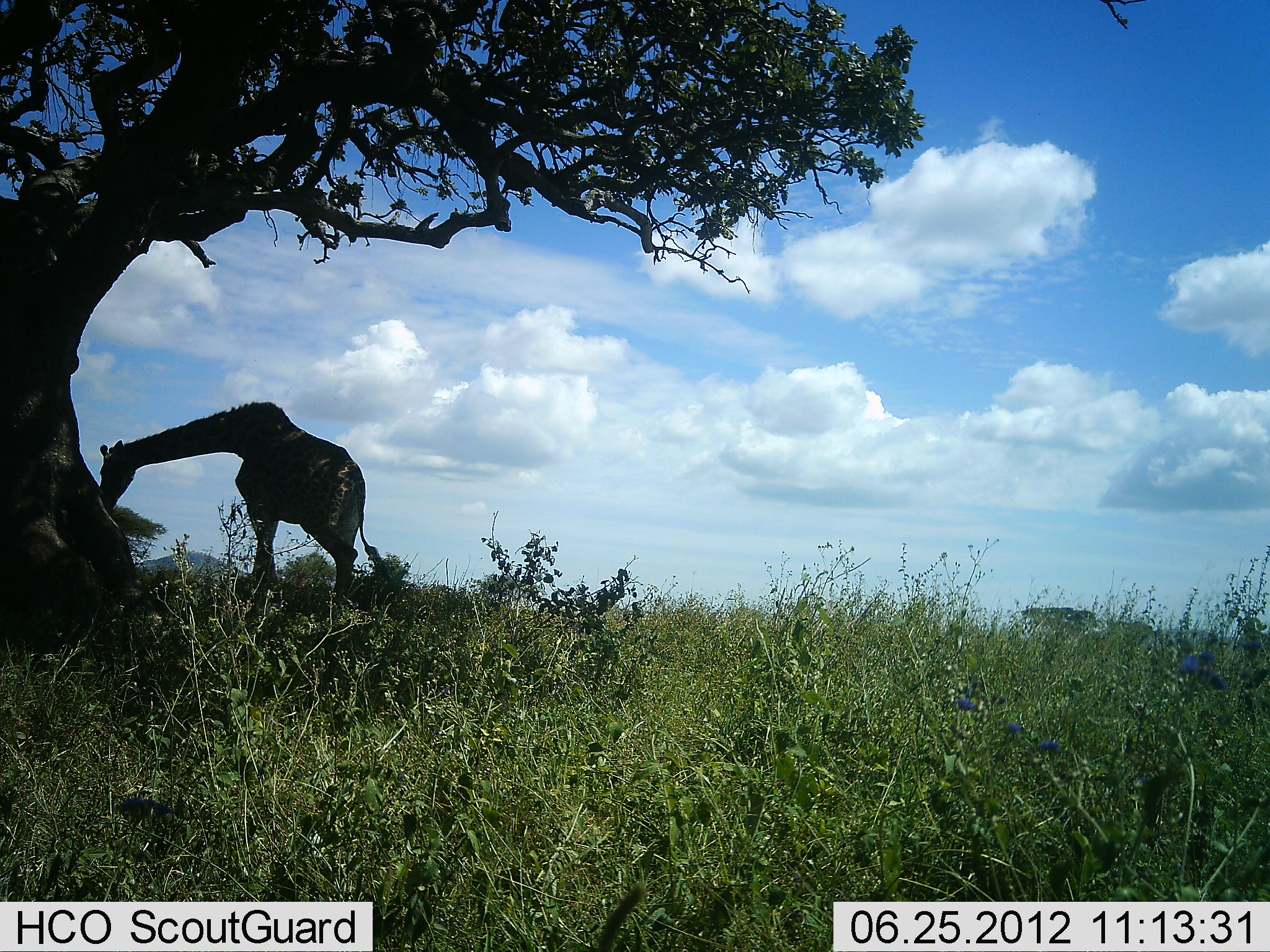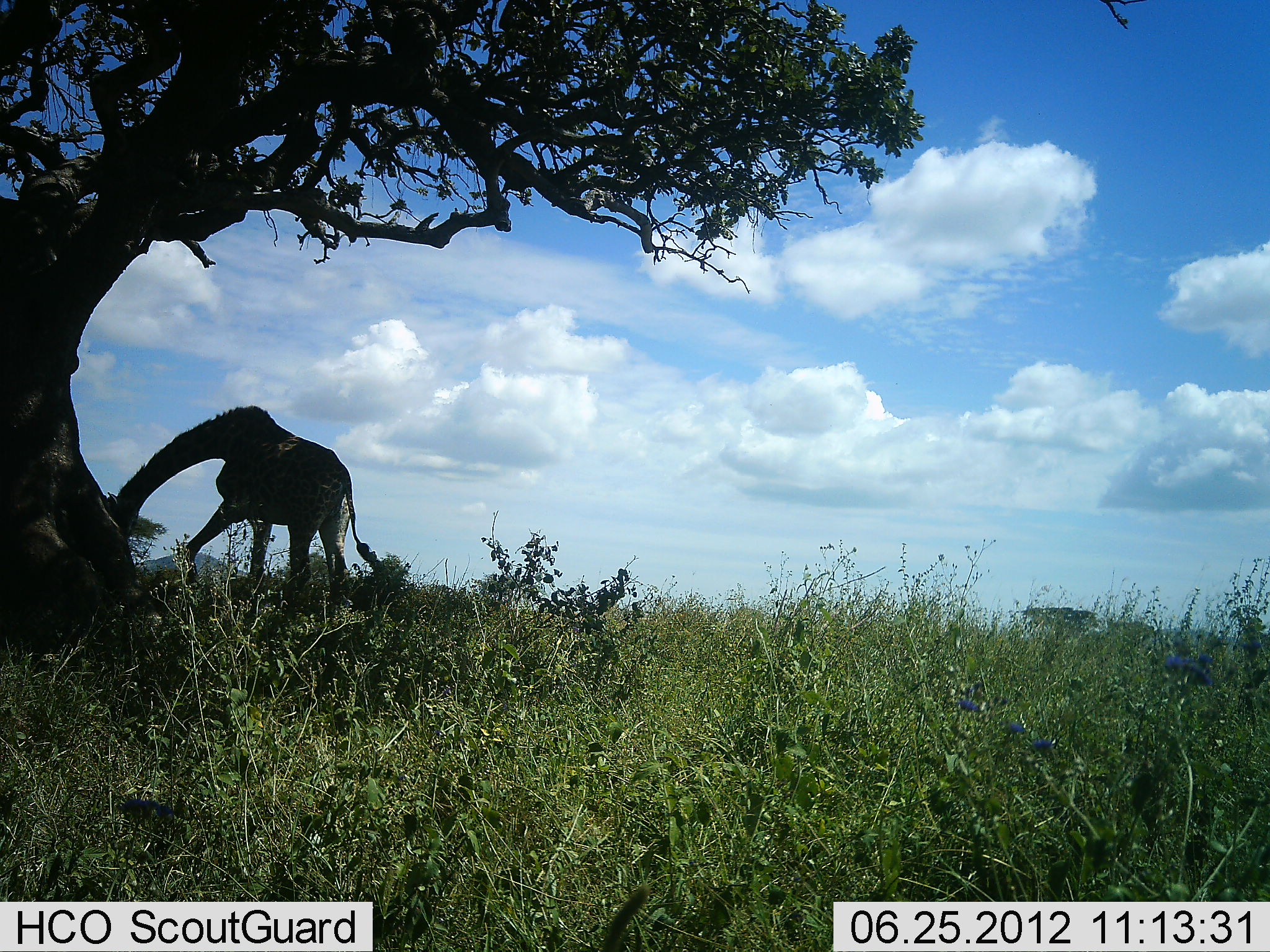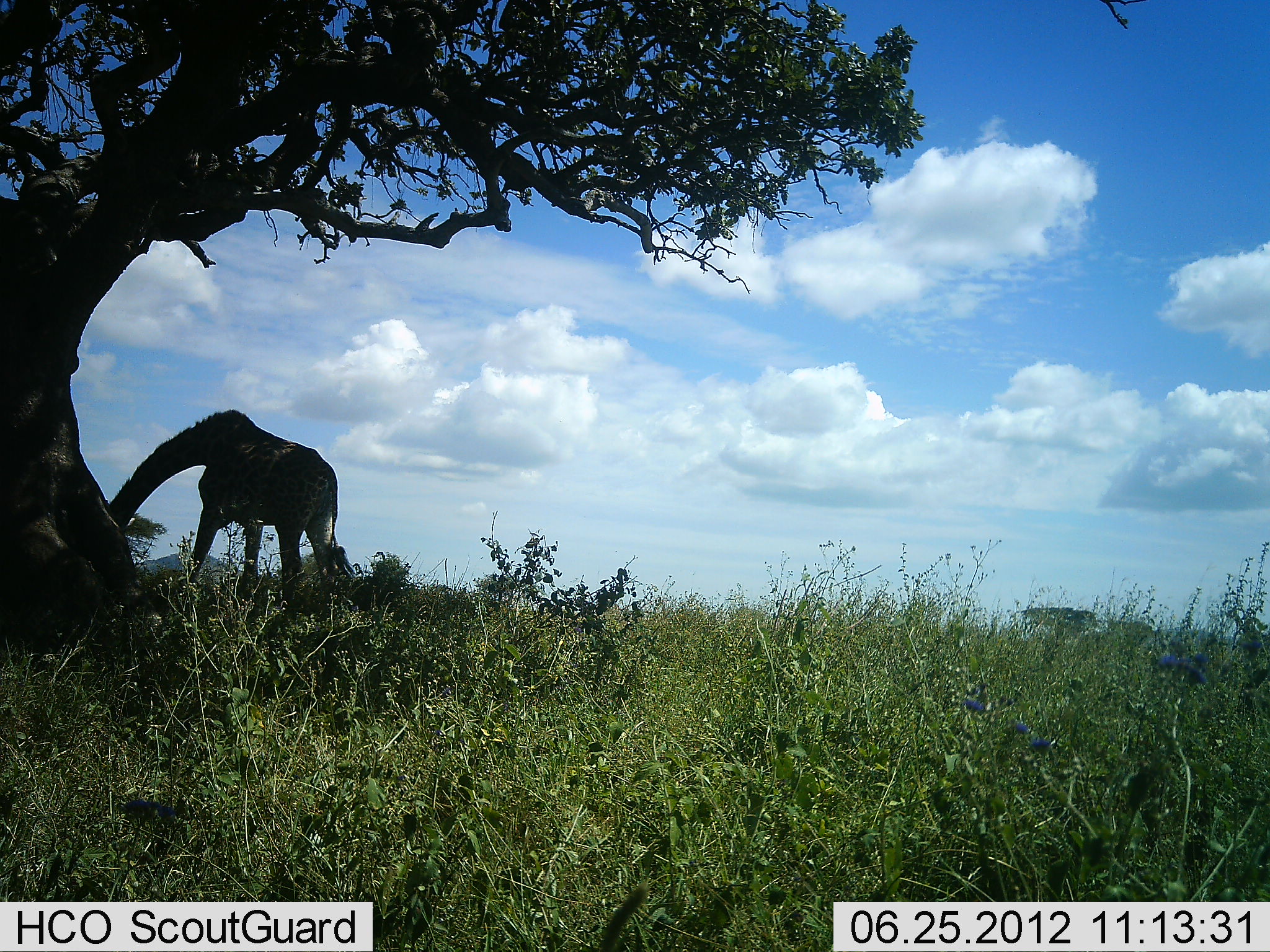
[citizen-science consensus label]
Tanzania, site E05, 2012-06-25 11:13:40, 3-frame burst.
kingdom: Animalia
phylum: Chordata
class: Mammalia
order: Artiodactyla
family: Giraffidae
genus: Giraffa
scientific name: Giraffa camelopardalis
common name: giraffe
Giraffe (Giraffa camelopardalis), count 1. Behavior (volunteer vote fractions): standing 30%, resting 0%, moving 20%, interacting 0%. Young present (vote fraction): 0%. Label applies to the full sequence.